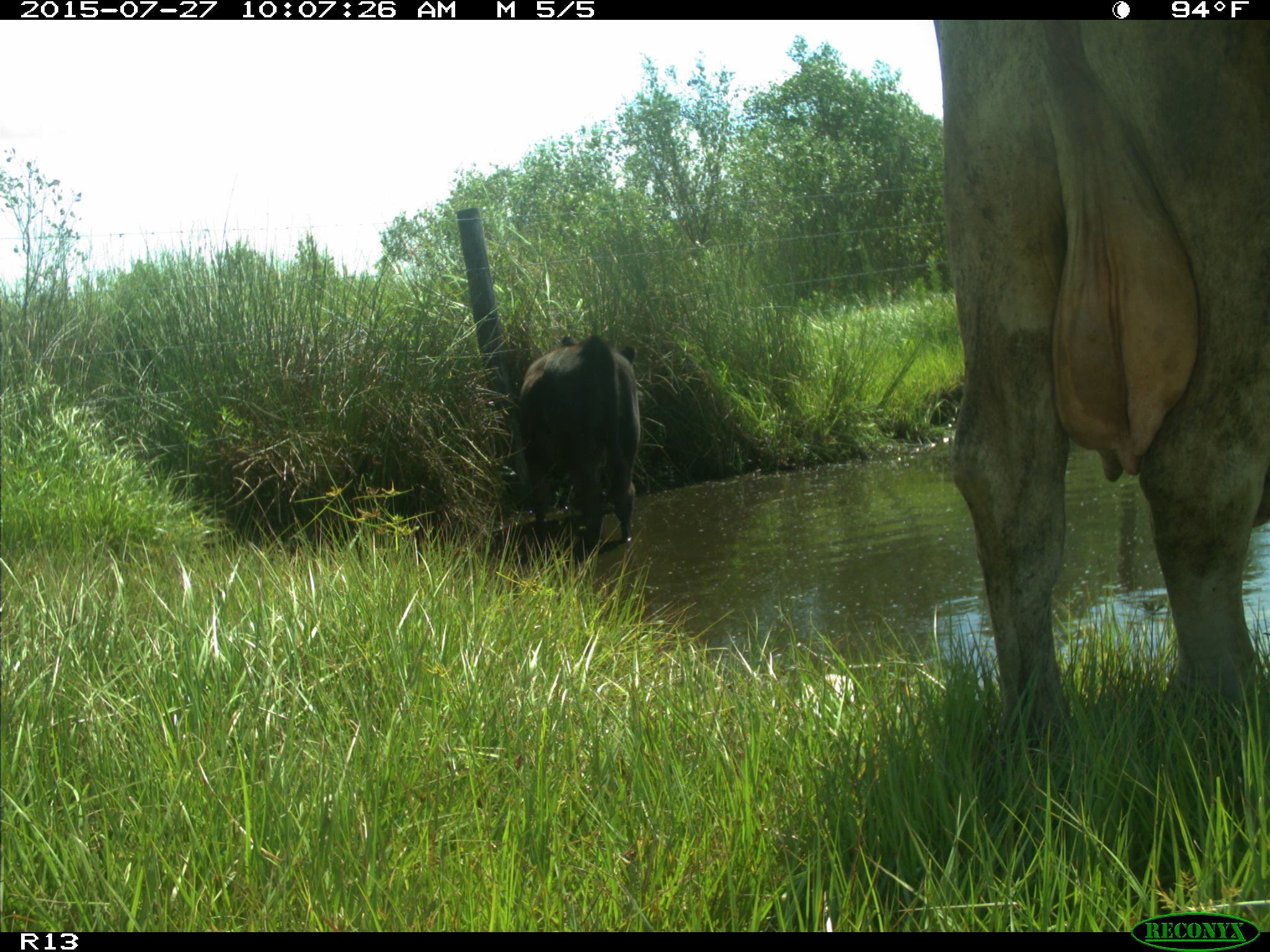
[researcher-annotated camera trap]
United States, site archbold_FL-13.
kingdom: Animalia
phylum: Chordata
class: Mammalia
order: Artiodactyla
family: Bovidae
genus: Bos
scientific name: Bos taurus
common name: domestic cow